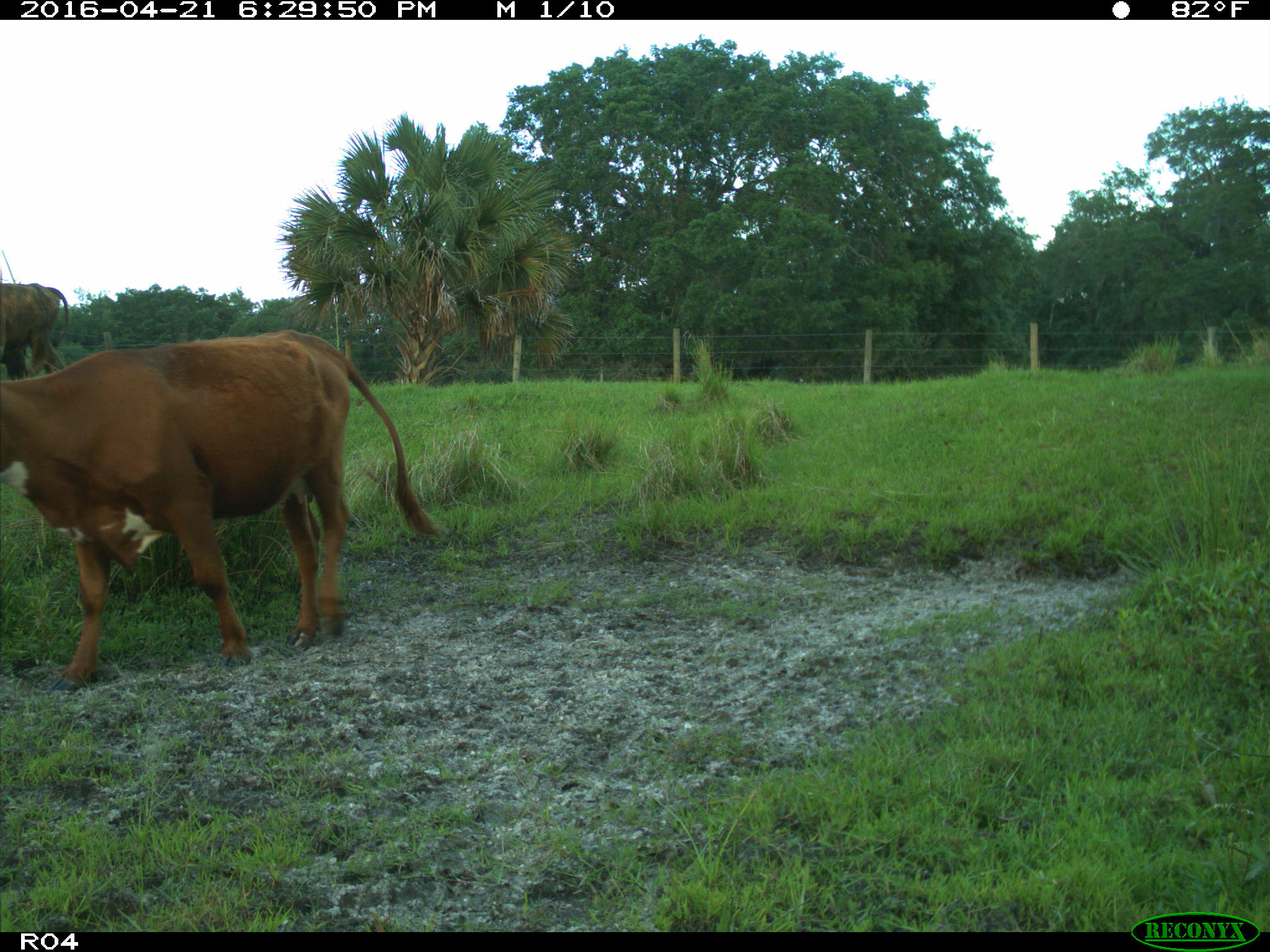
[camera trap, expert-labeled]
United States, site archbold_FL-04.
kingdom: Animalia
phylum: Chordata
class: Mammalia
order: Artiodactyla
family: Bovidae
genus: Bos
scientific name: Bos taurus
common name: domestic cow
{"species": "Bos taurus (domestic cow)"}